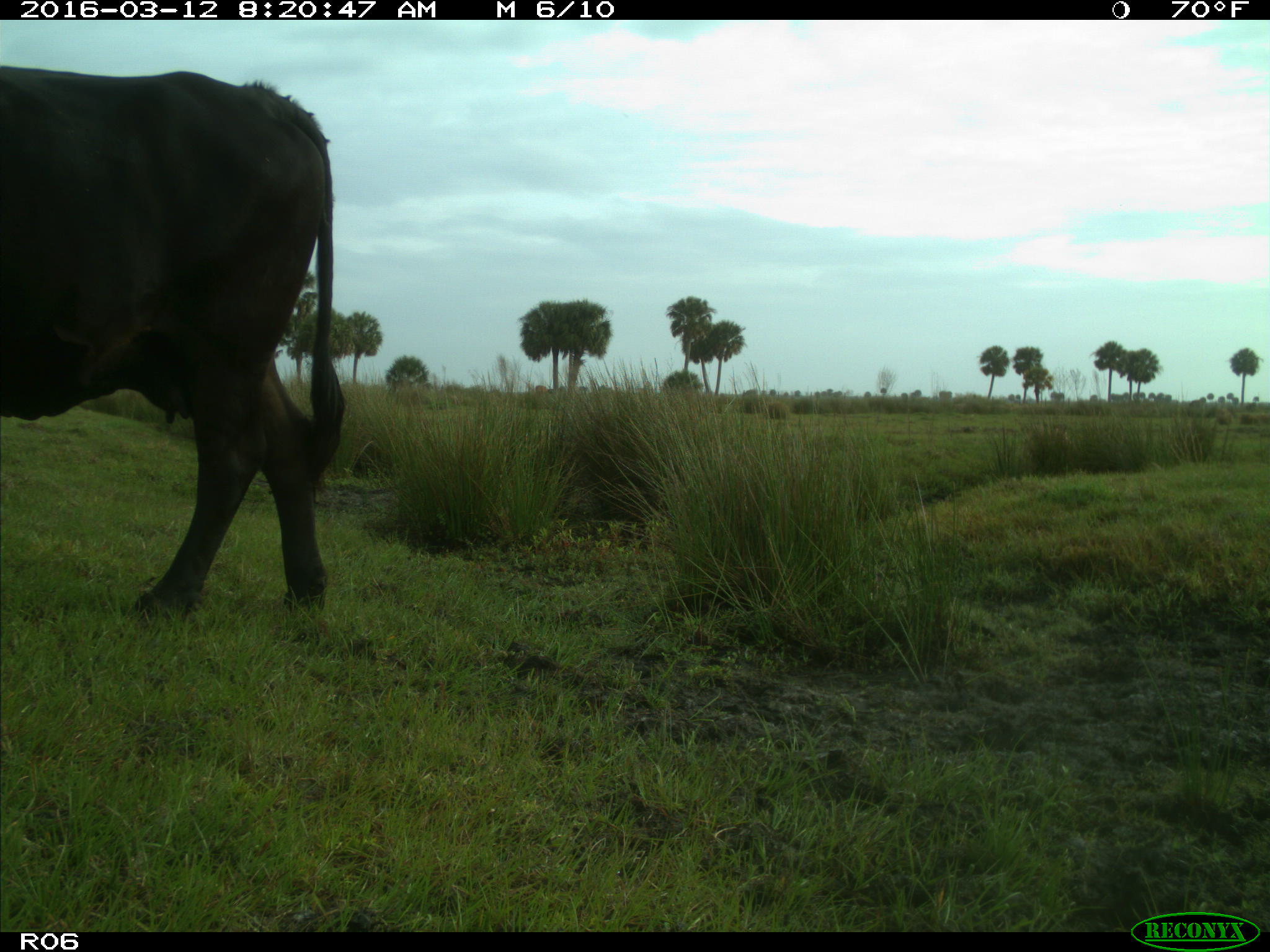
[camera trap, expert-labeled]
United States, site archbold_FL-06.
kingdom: Animalia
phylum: Chordata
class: Mammalia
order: Artiodactyla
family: Bovidae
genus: Bos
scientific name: Bos taurus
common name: domestic cow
Bos taurus (domestic cow).